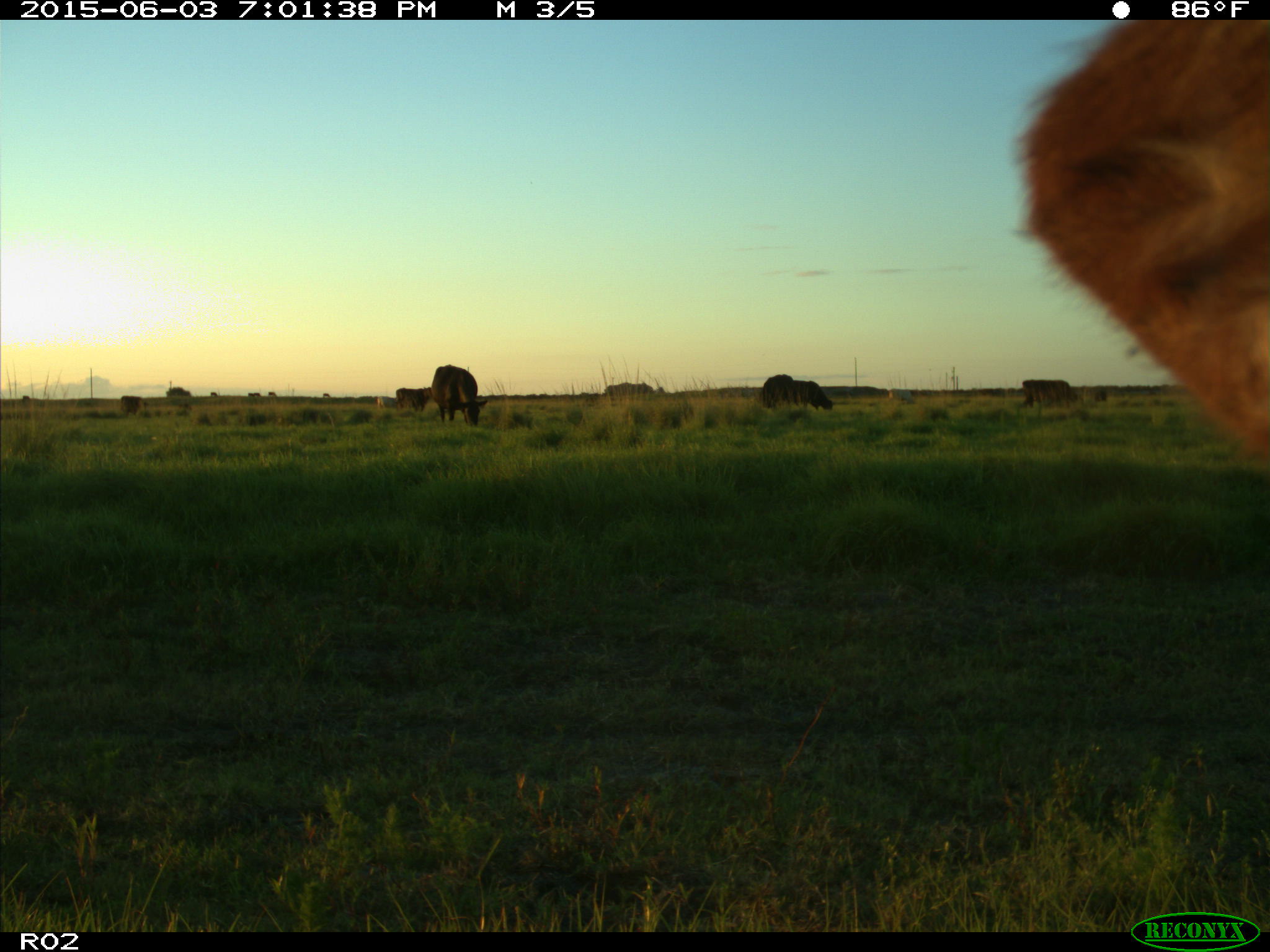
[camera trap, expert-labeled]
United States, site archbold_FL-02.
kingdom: Animalia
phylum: Chordata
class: Mammalia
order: Artiodactyla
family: Bovidae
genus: Bos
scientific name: Bos taurus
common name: domestic cow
Bos taurus (domestic cow).